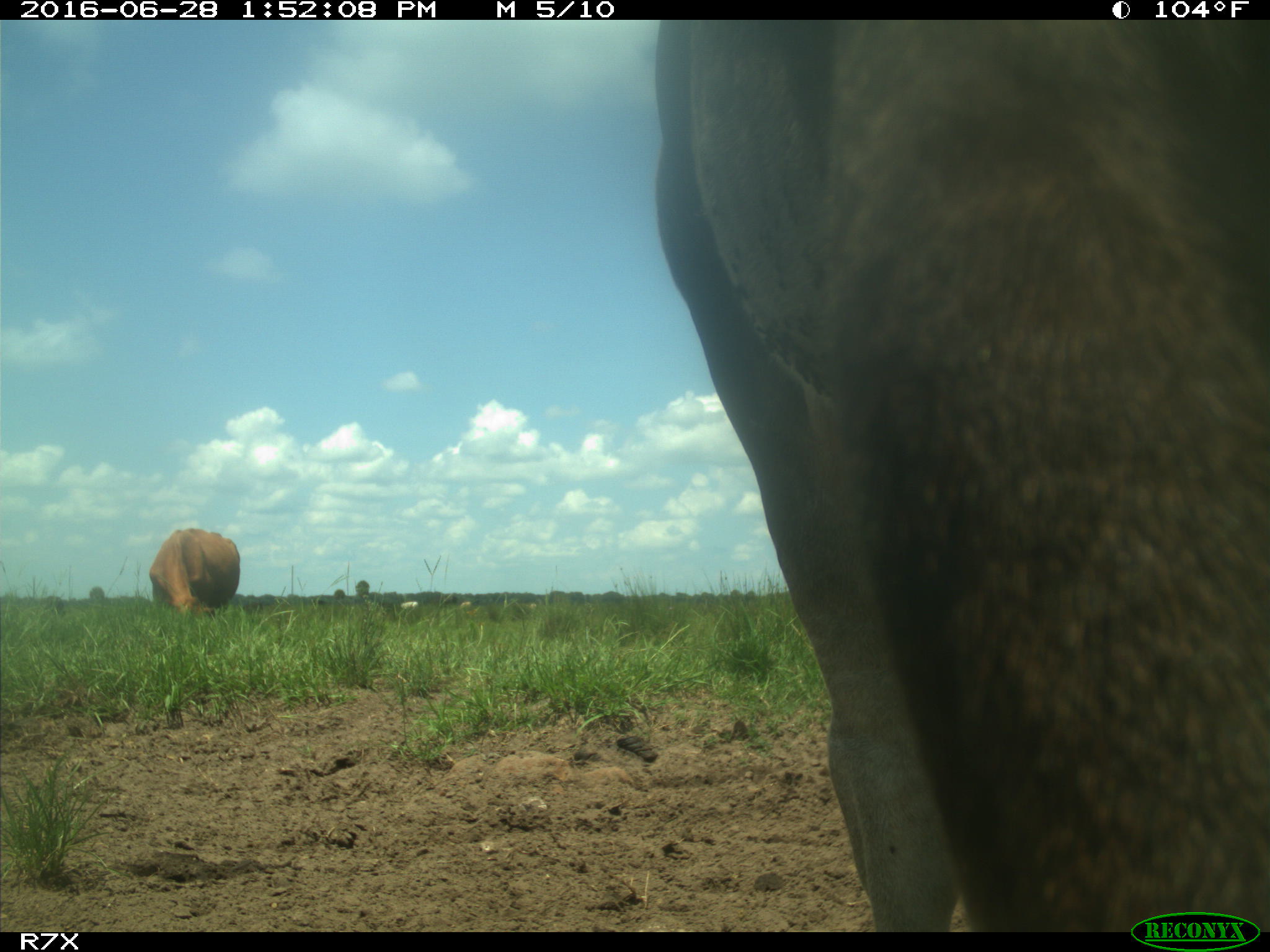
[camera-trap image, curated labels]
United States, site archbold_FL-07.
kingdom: Animalia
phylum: Chordata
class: Mammalia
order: Artiodactyla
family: Bovidae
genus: Bos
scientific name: Bos taurus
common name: domestic cow